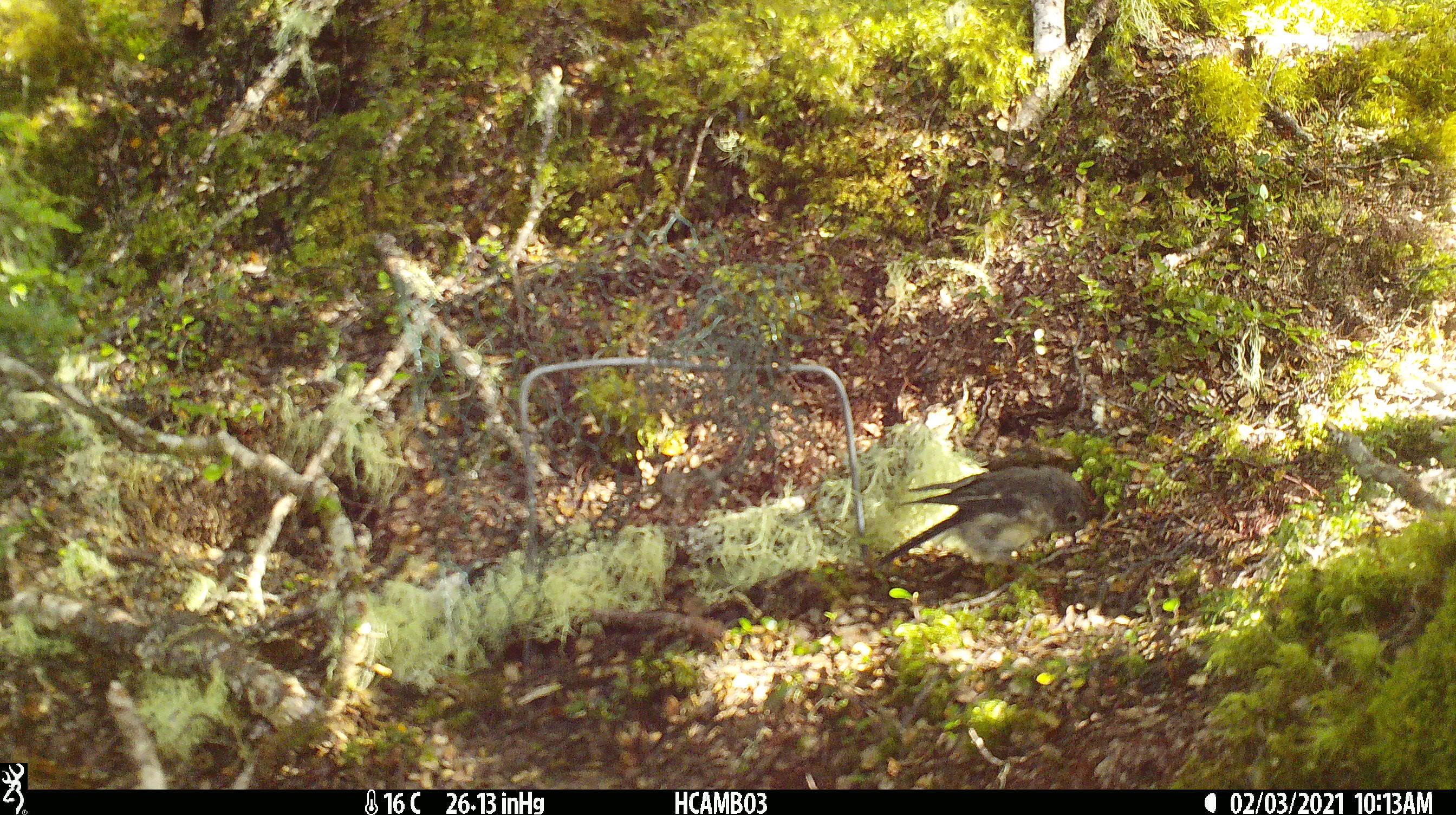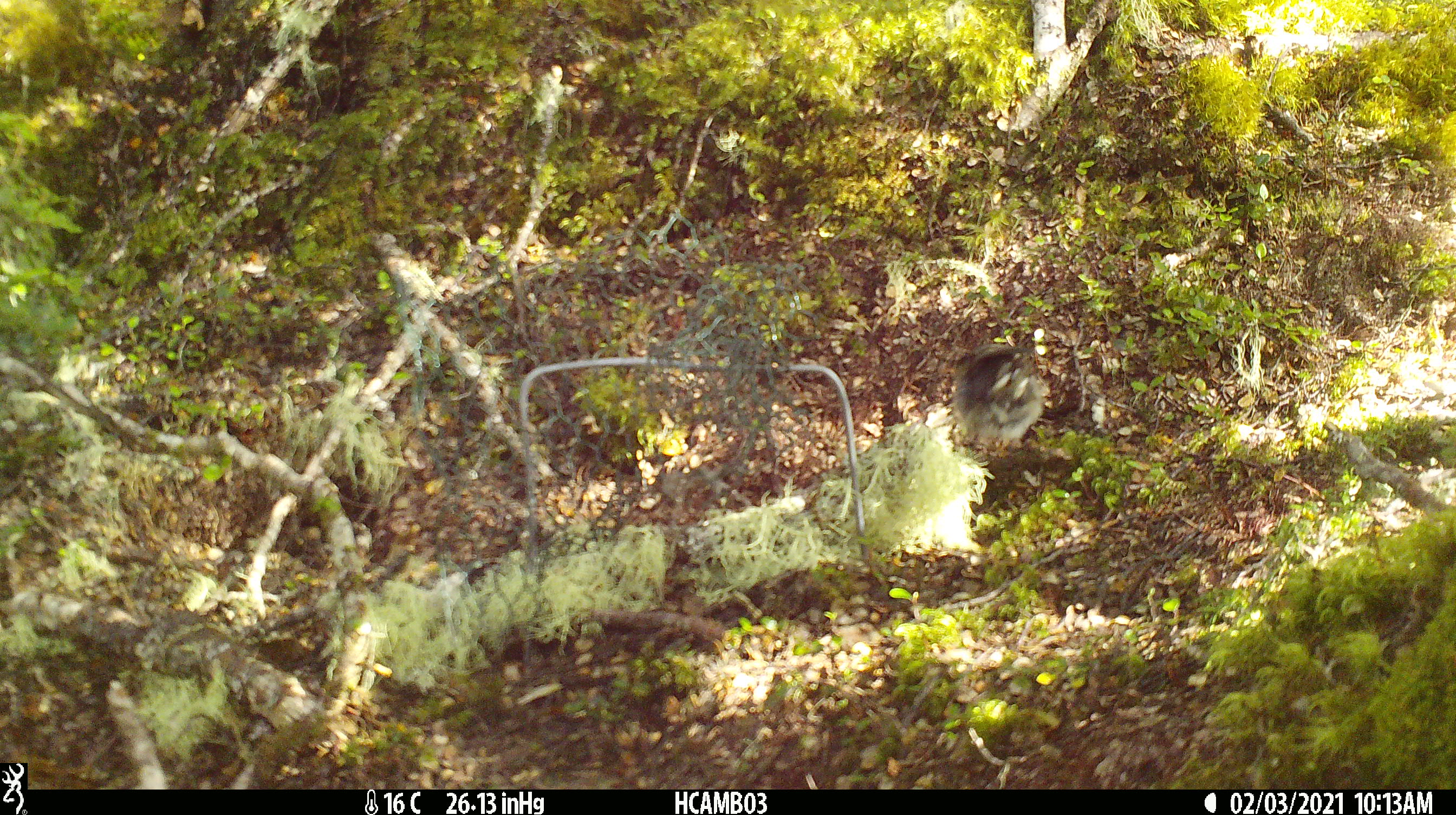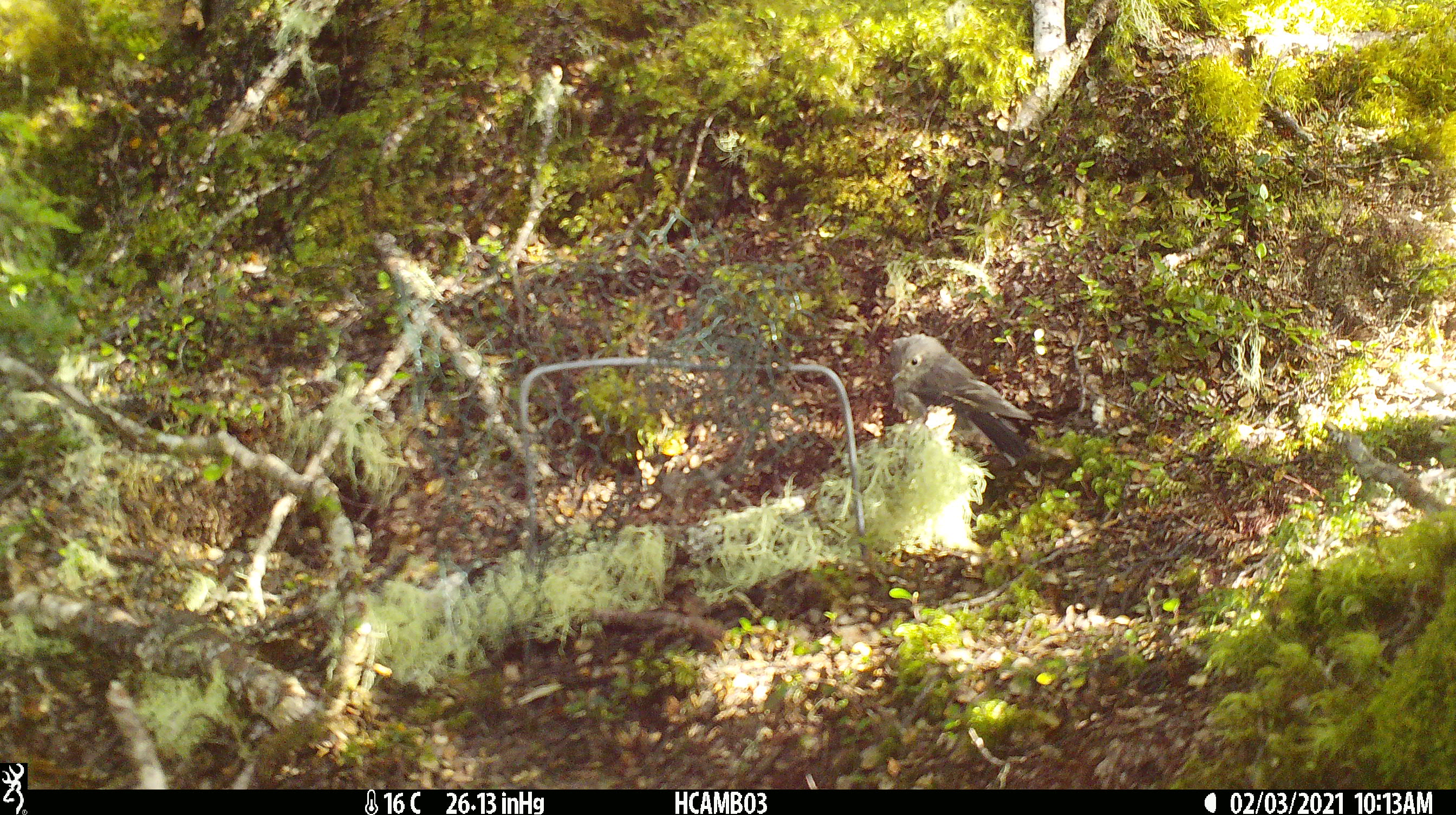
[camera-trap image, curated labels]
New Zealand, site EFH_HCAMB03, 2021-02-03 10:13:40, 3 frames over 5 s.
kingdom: Animalia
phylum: Chordata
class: Aves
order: Passeriformes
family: Petroicidae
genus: Petroica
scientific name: Petroica macrocephala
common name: tomtit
Tomtit (Petroica macrocephala).